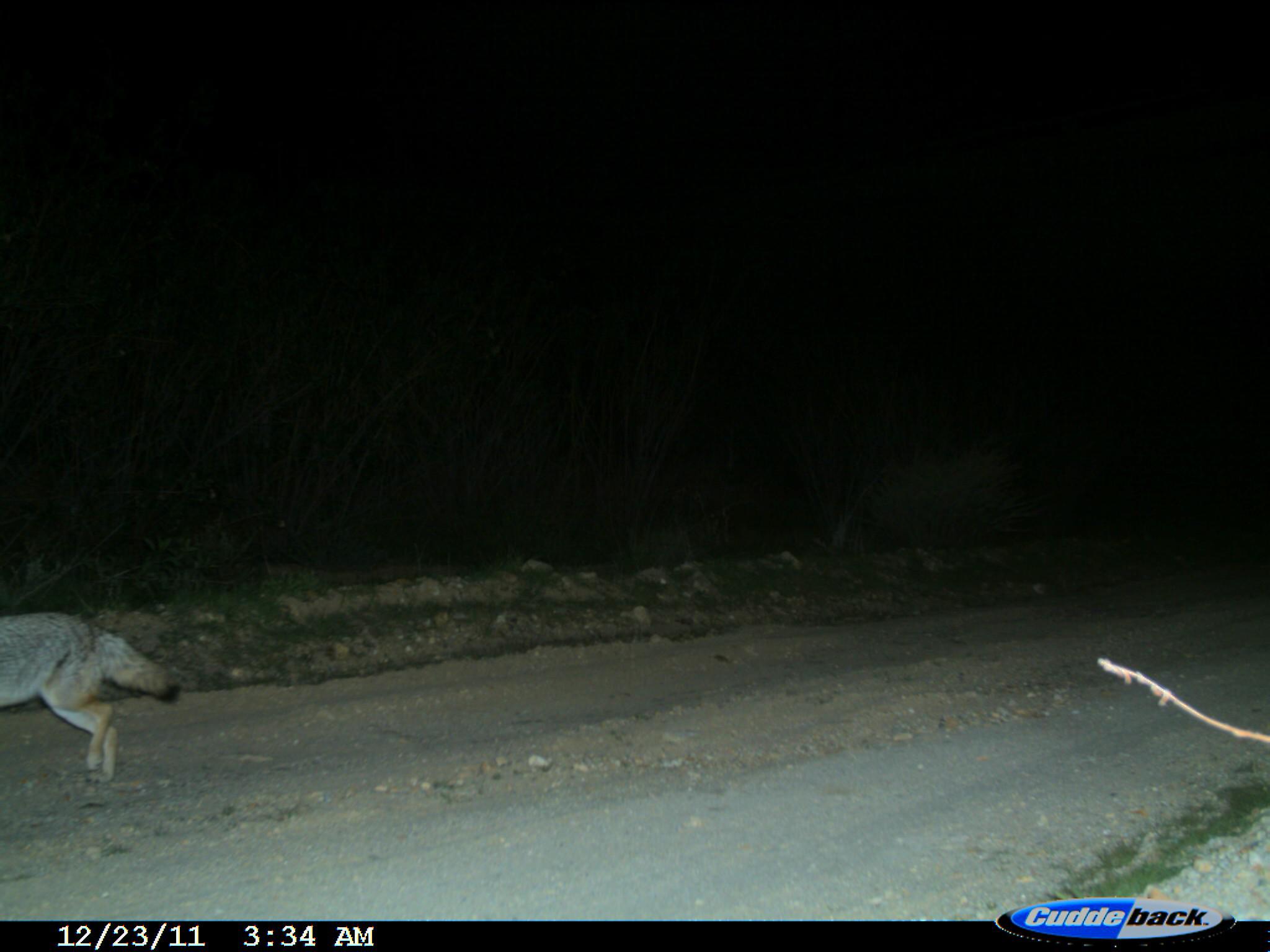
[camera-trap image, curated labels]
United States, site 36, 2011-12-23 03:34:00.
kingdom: Animalia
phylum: Chordata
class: Mammalia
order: Carnivora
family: Canidae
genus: Canis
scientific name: Canis latrans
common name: coyote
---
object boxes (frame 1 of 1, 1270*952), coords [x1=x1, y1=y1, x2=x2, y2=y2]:
coyote: [x1=0, y1=608, x2=184, y2=787]